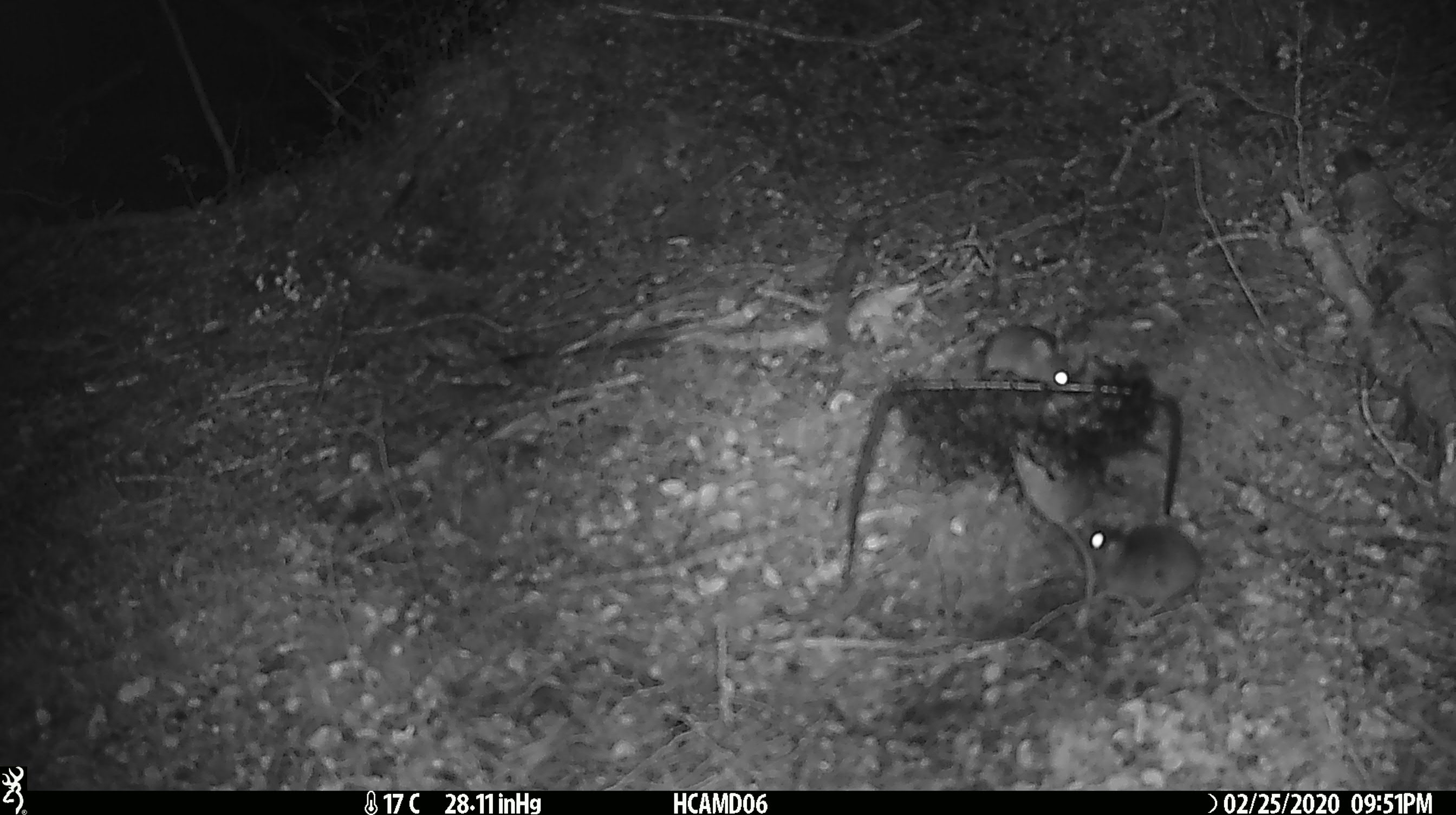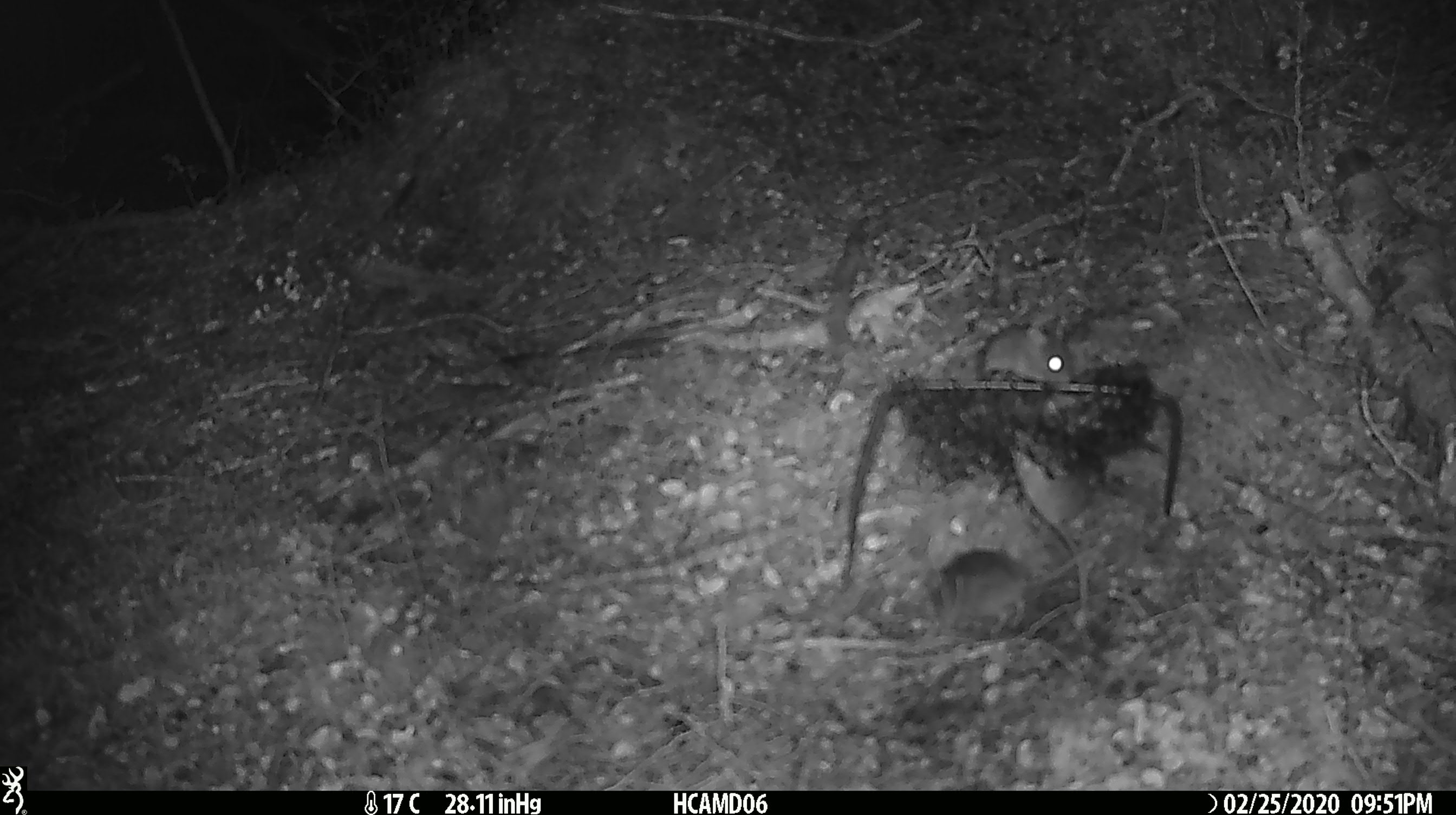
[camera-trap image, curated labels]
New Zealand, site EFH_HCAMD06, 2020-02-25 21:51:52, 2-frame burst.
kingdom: Animalia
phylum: Chordata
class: Mammalia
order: Rodentia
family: Muridae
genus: Mus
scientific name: Mus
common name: mouse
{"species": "mouse (Mus)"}